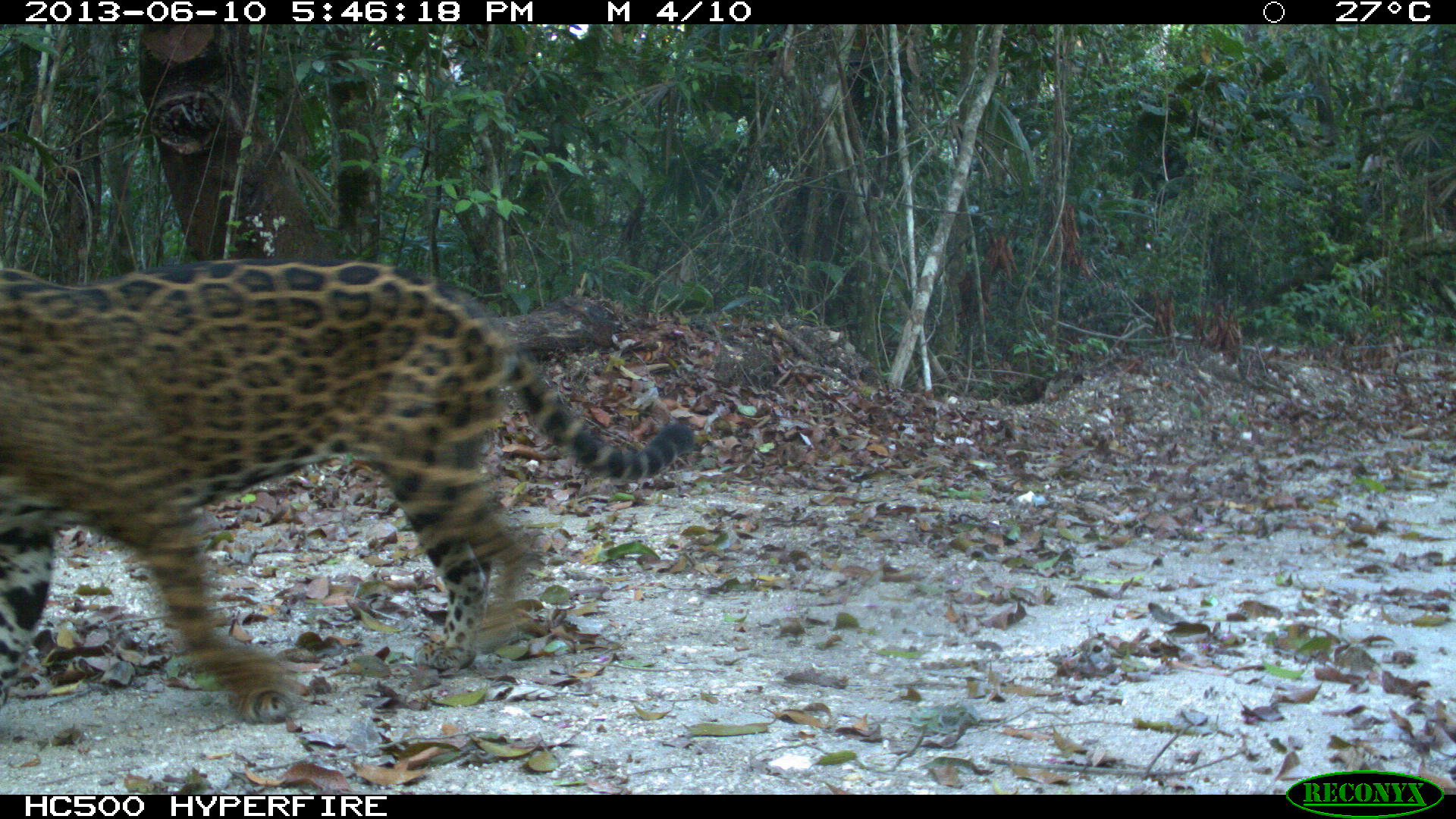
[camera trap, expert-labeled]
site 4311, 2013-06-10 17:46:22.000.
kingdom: Animalia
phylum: Chordata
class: Mammalia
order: Carnivora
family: Felidae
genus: Panthera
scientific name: Panthera onca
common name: jaguar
Panthera onca (jaguar), count 1.